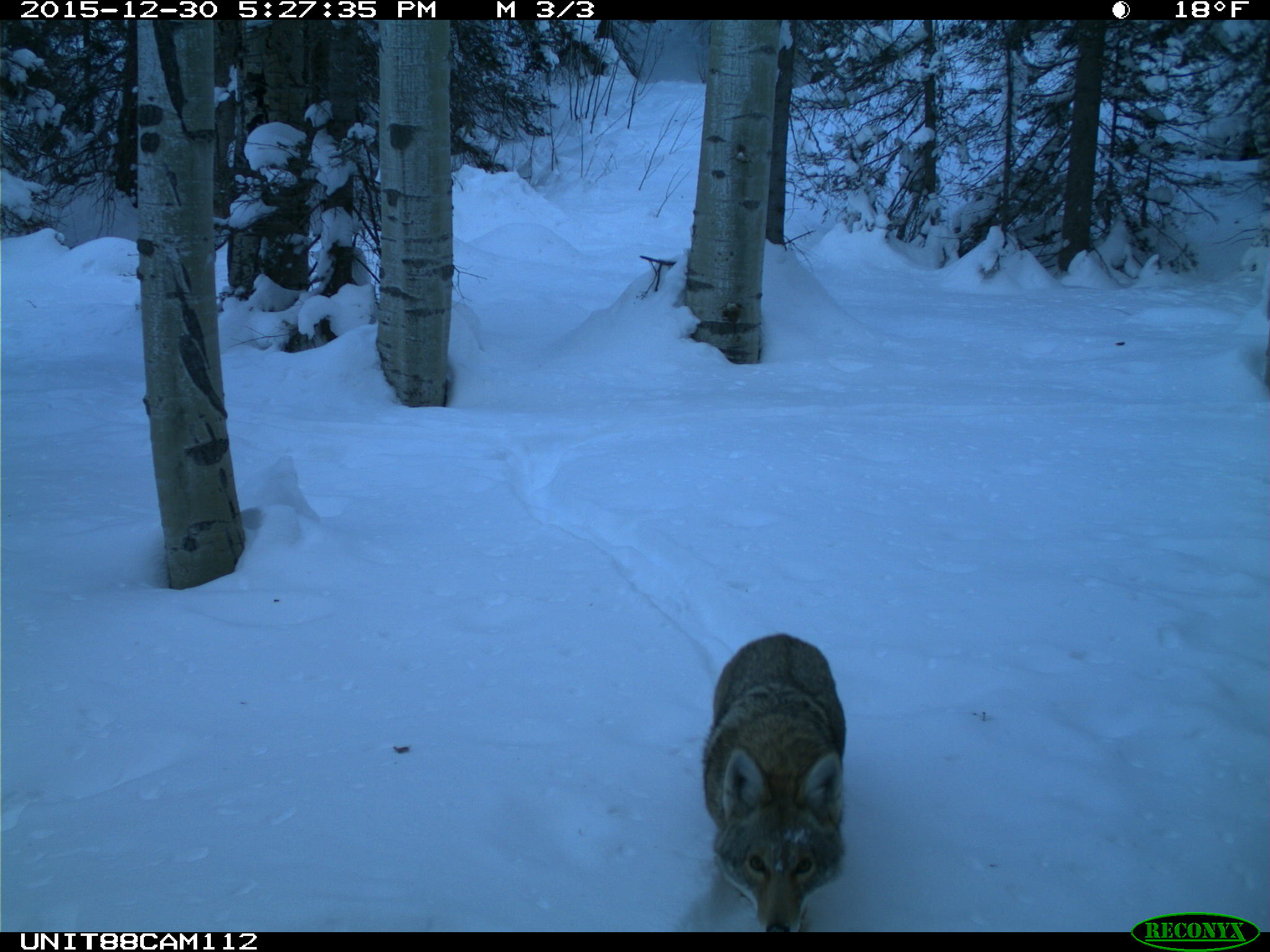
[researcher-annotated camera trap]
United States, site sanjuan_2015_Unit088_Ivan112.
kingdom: Animalia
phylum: Chordata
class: Mammalia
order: Carnivora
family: Canidae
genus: Canis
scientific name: Canis latrans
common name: coyote